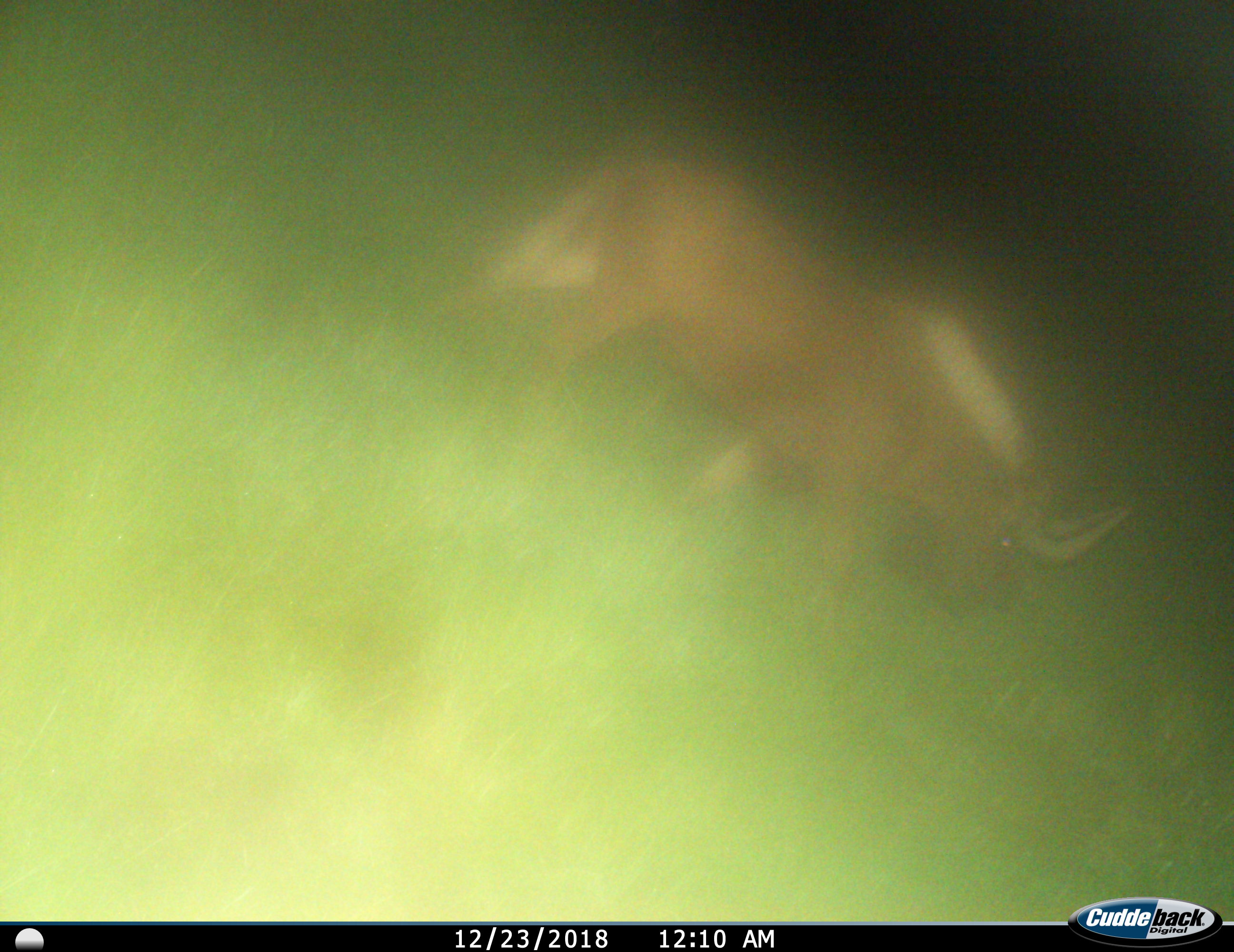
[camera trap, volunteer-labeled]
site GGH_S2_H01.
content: unidentified animal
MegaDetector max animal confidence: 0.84